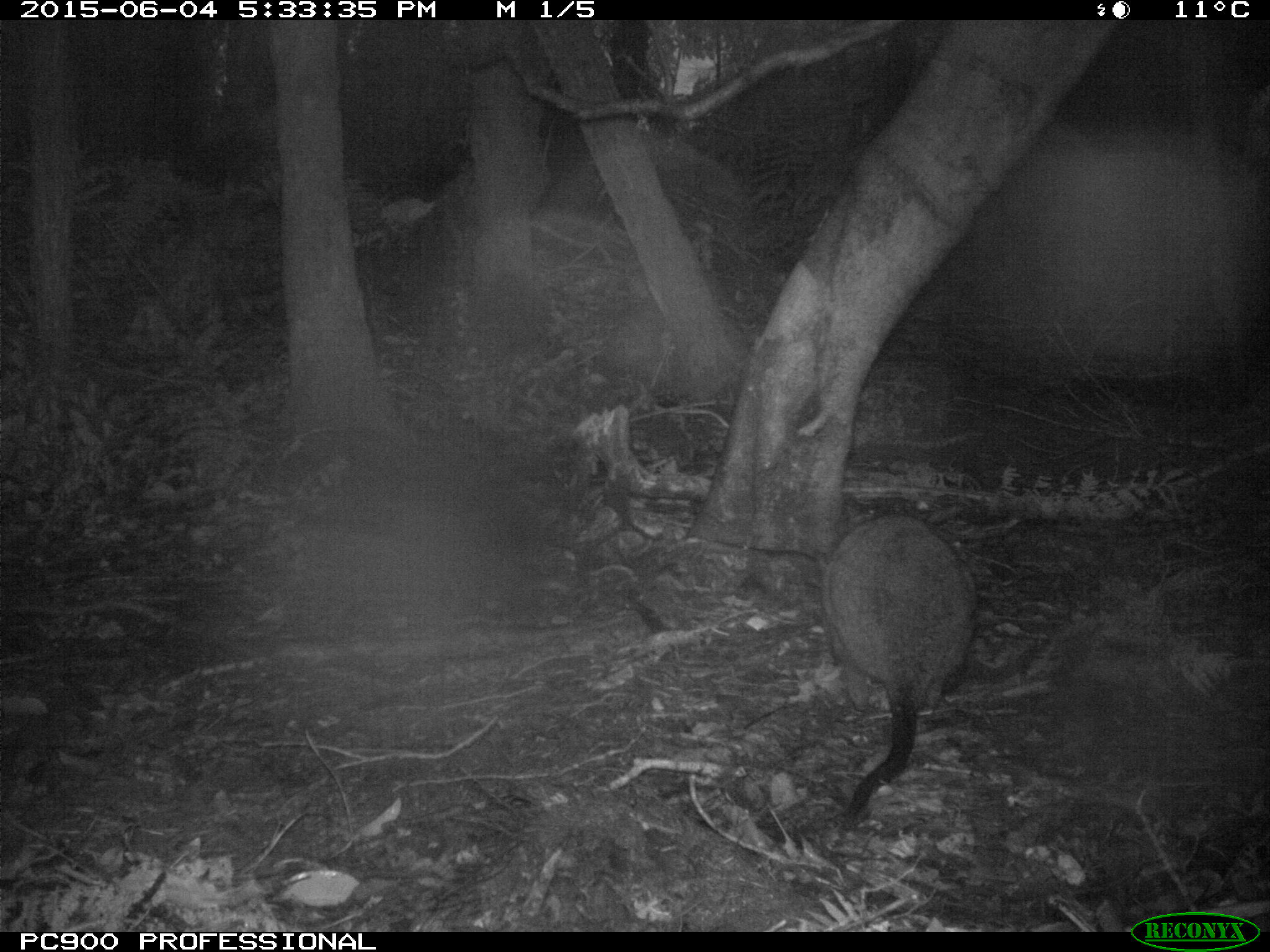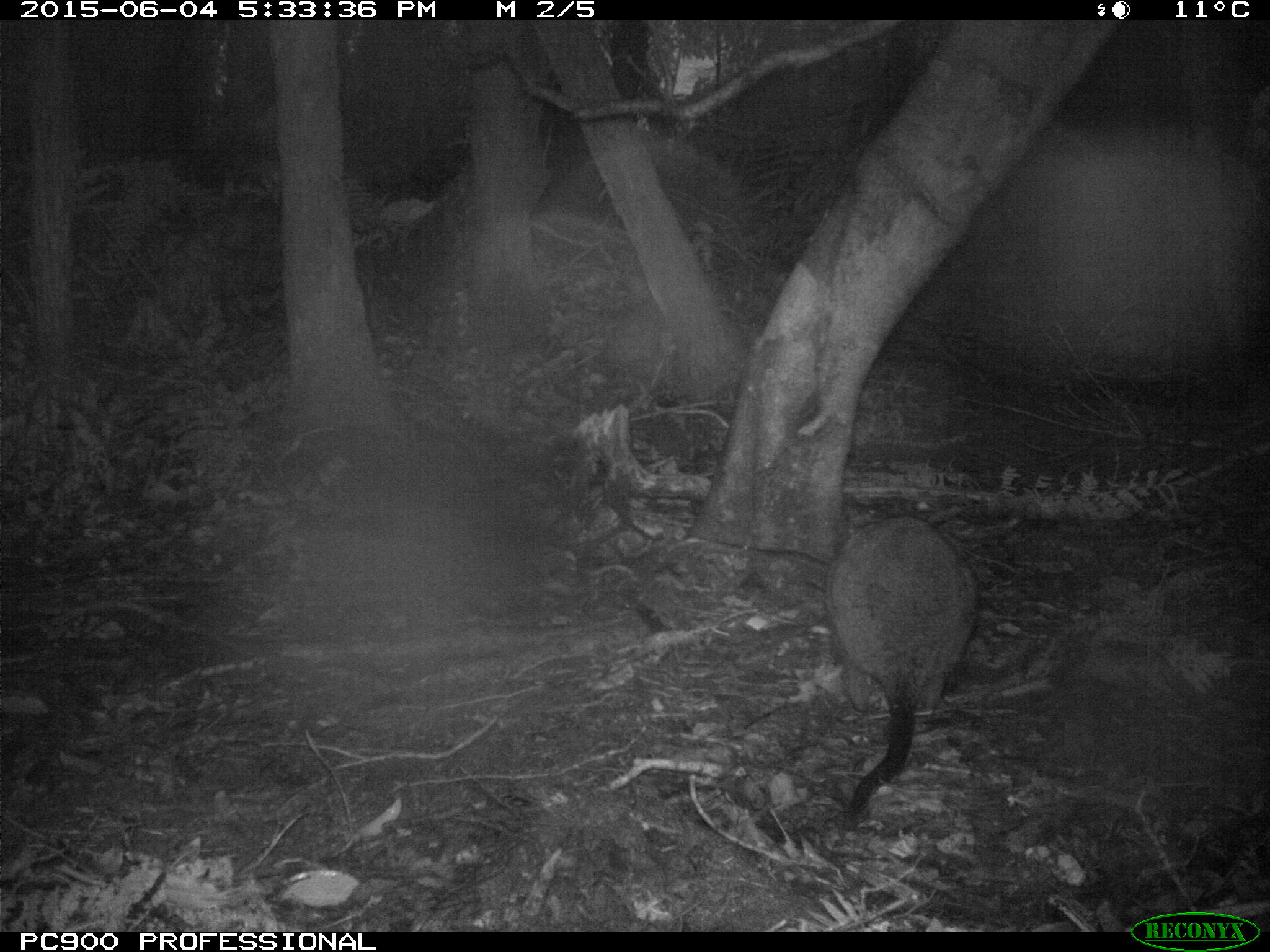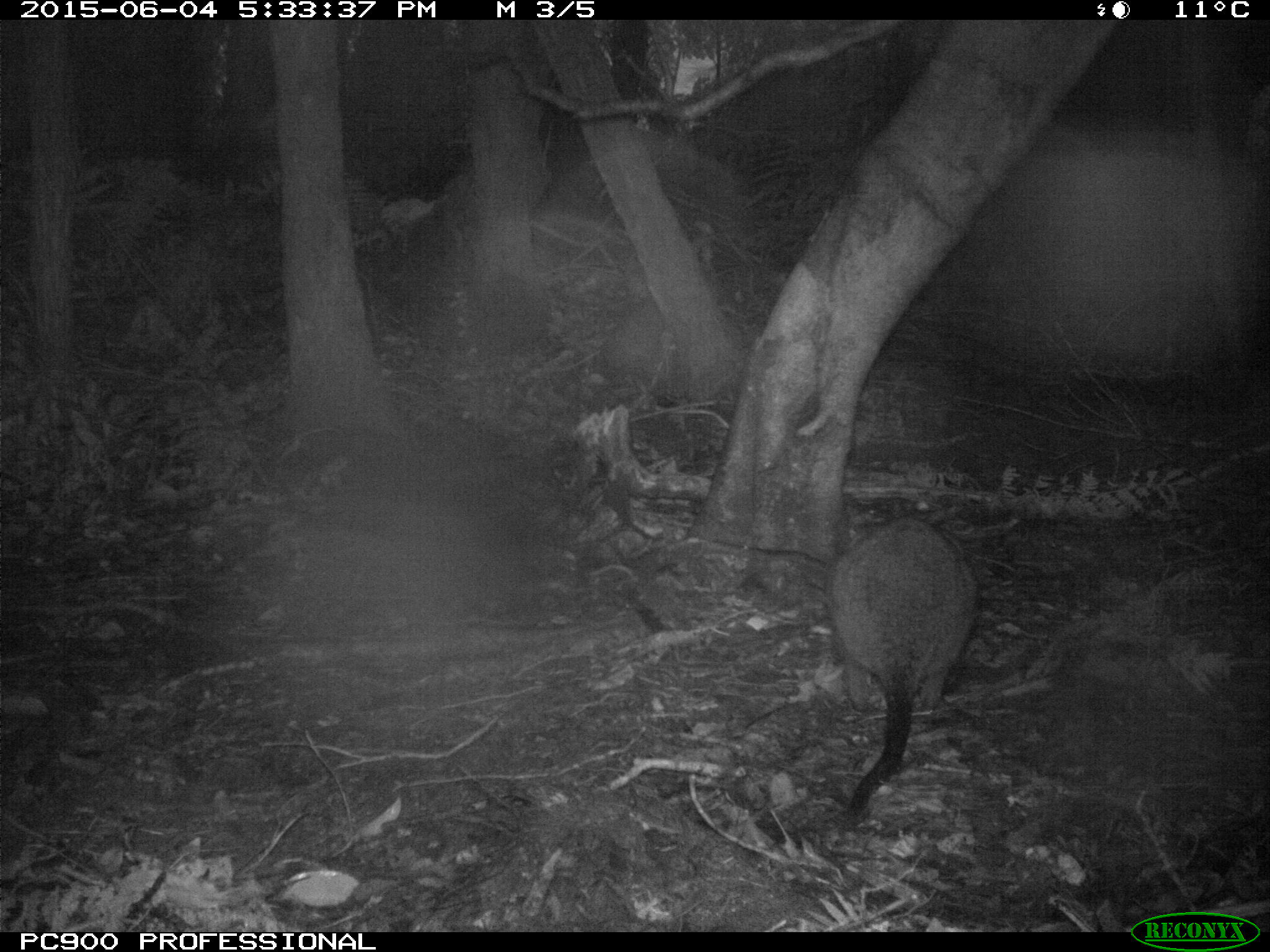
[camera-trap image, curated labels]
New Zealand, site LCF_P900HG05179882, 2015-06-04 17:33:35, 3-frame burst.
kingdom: Animalia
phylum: Chordata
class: Mammalia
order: Diprotodontia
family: Macropodidae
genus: Notamacropus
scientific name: Notamacropus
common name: wallaby